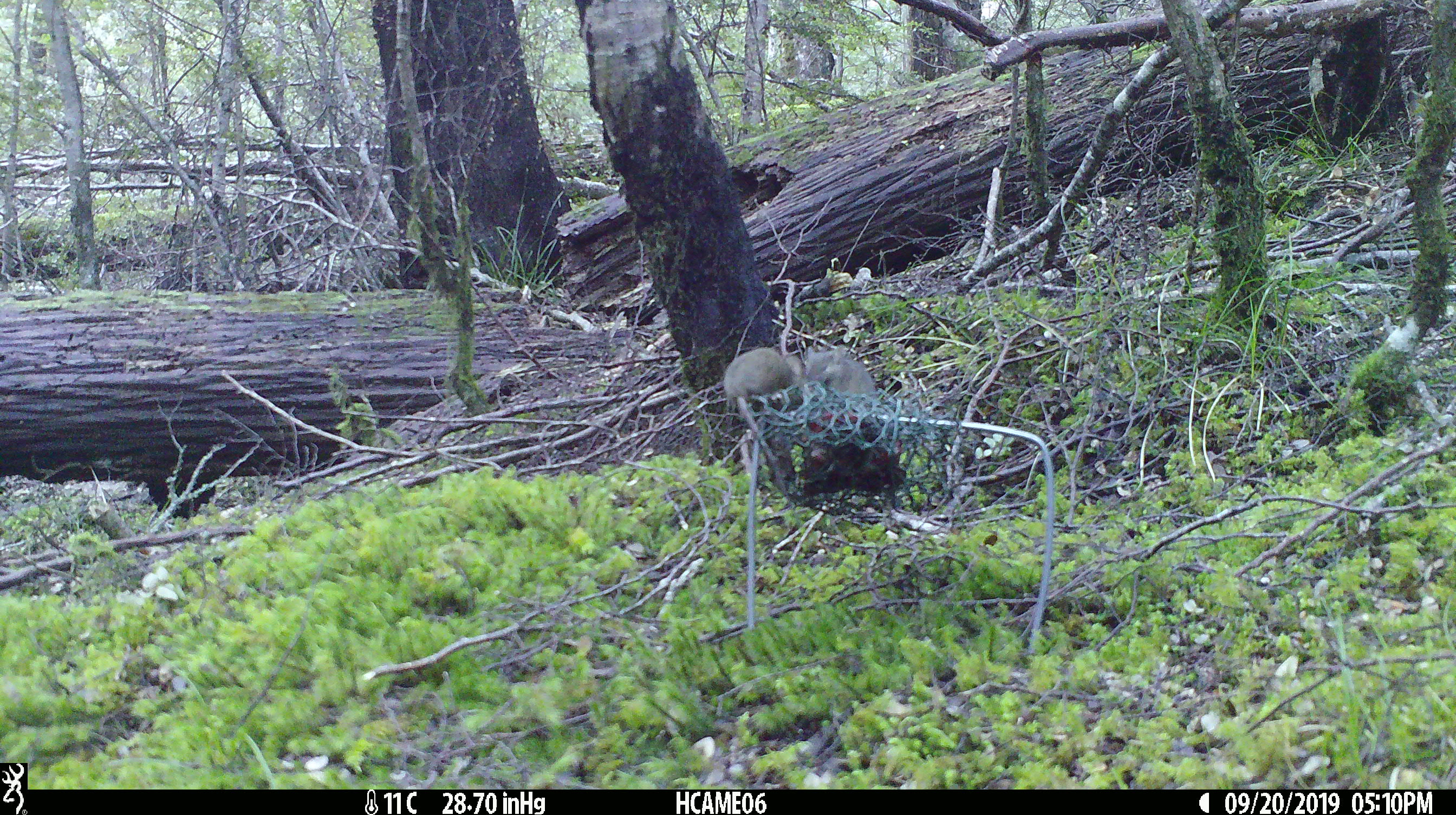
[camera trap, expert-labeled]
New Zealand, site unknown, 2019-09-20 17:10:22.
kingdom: Animalia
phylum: Chordata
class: Mammalia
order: Rodentia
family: Muridae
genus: Mus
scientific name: Mus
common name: mouse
Mouse (Mus).